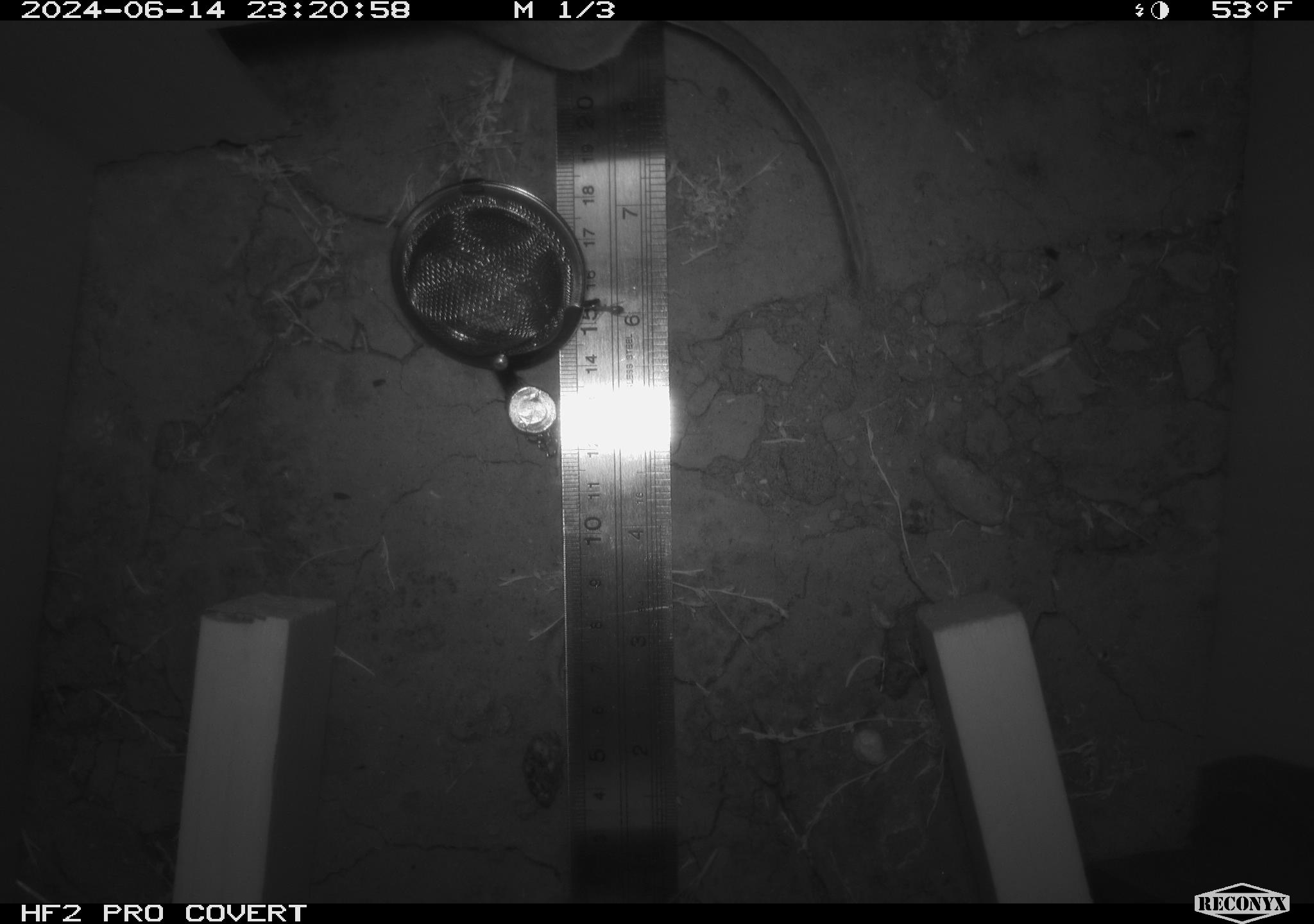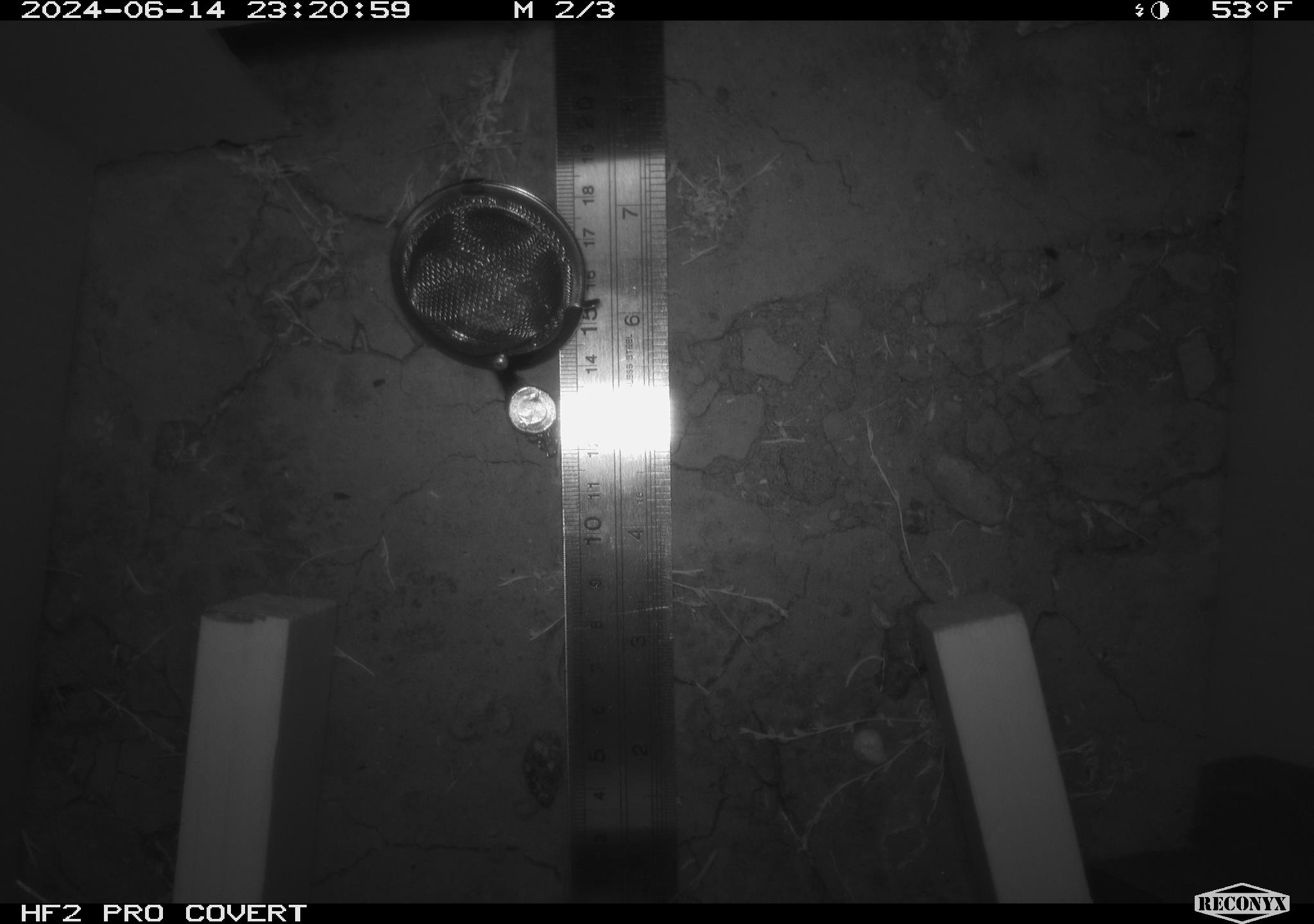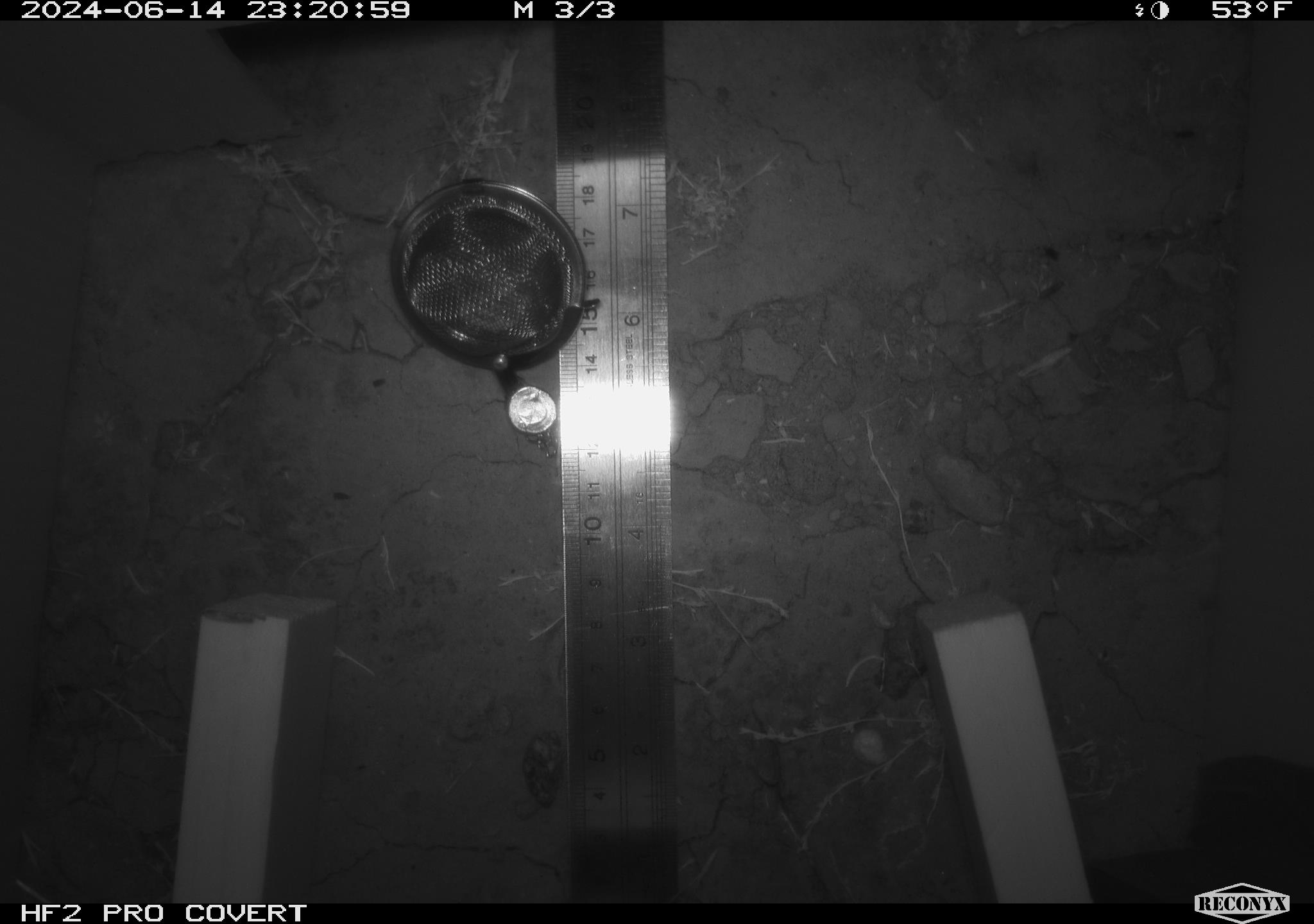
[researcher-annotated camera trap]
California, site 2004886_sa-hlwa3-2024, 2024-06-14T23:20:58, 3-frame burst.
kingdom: Animalia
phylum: Chordata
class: Mammalia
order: Rodentia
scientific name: Rodentia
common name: mouse species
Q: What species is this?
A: Mouse species (Rodentia).